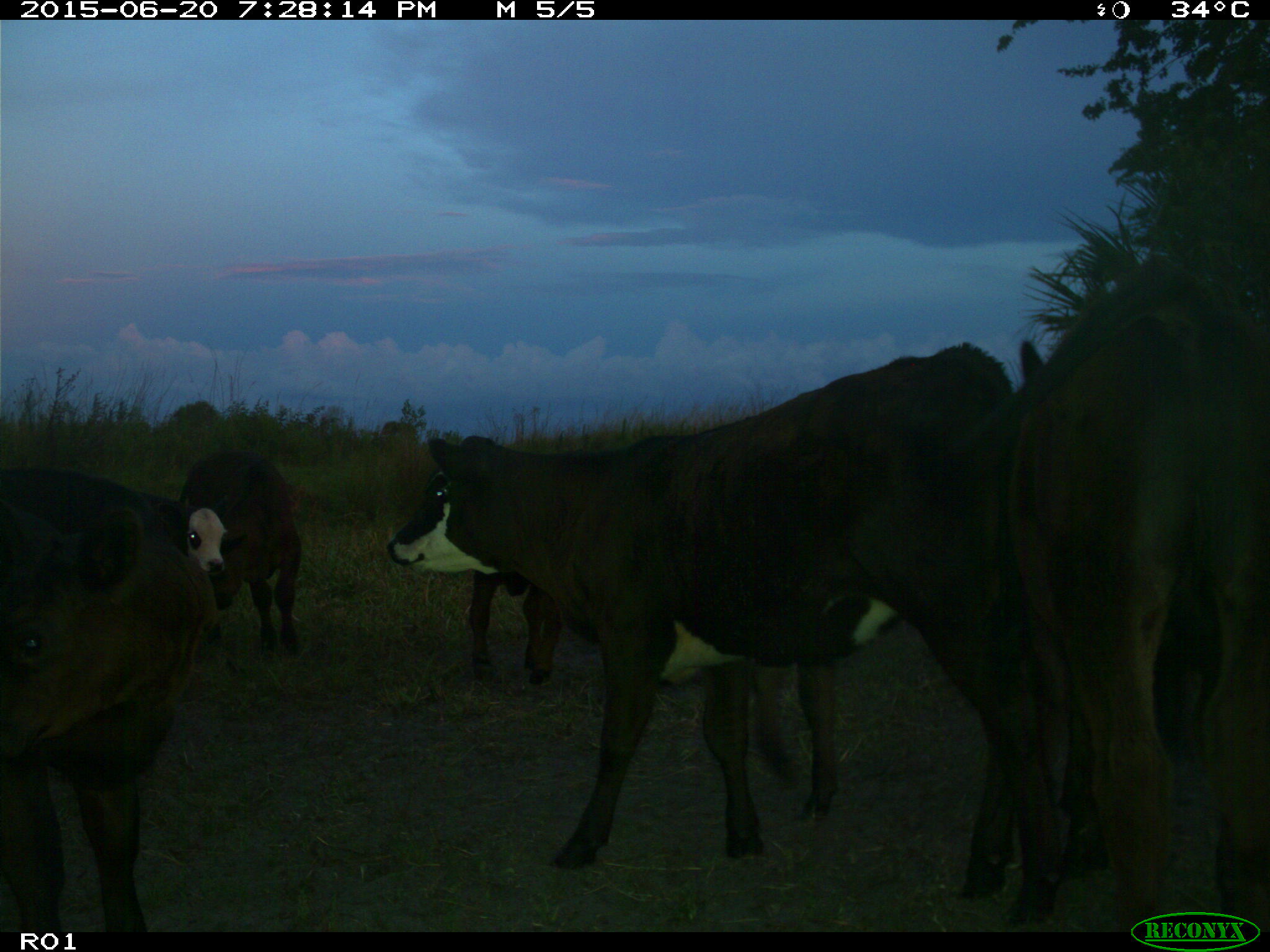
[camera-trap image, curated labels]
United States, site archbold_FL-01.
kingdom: Animalia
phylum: Chordata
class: Mammalia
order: Artiodactyla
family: Bovidae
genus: Bos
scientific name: Bos taurus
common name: domestic cow